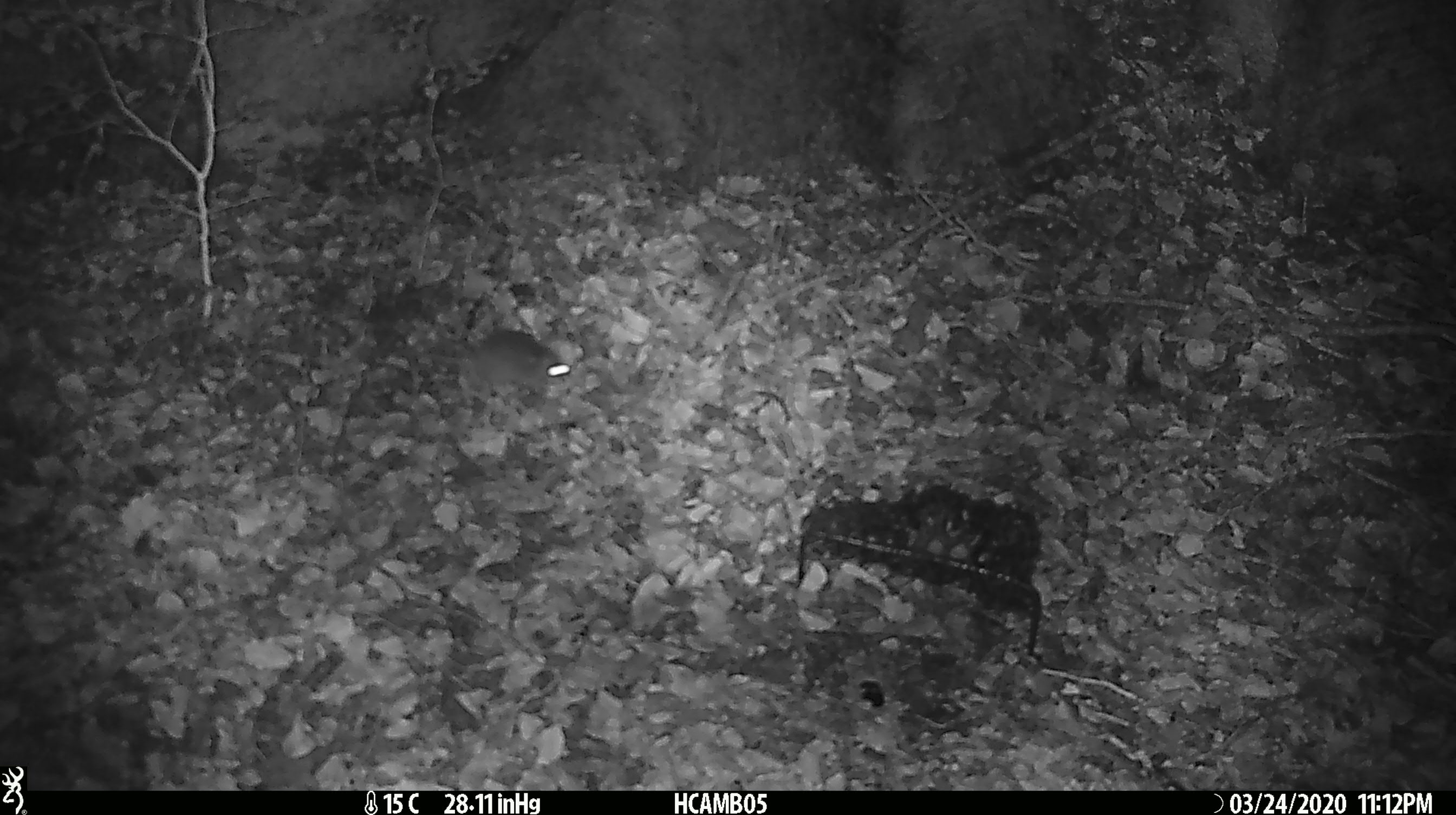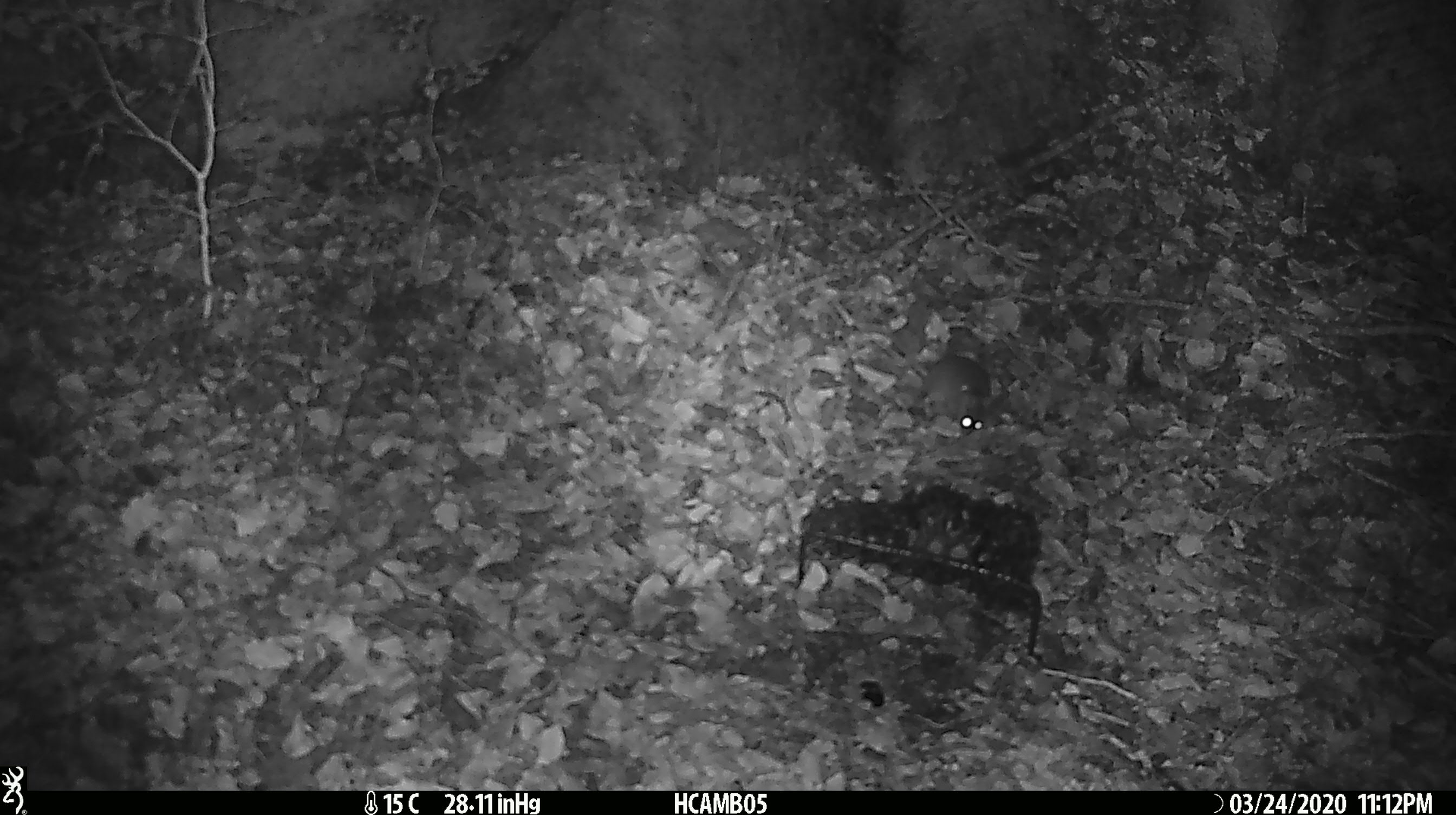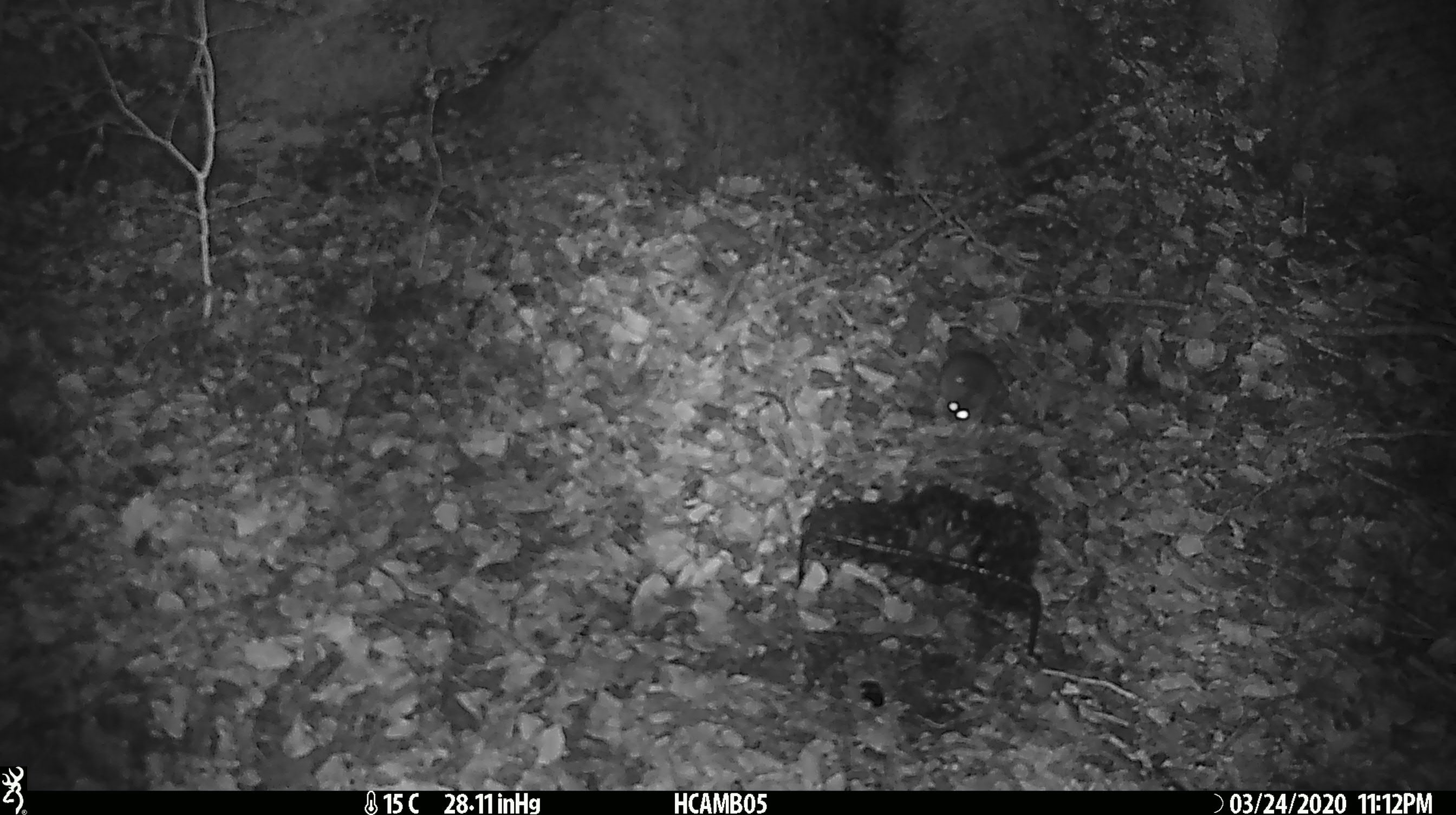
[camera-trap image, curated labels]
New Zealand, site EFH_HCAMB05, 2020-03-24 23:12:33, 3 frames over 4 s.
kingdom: Animalia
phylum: Chordata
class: Mammalia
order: Rodentia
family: Muridae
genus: Mus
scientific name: Mus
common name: mouse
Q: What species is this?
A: Mouse (Mus).